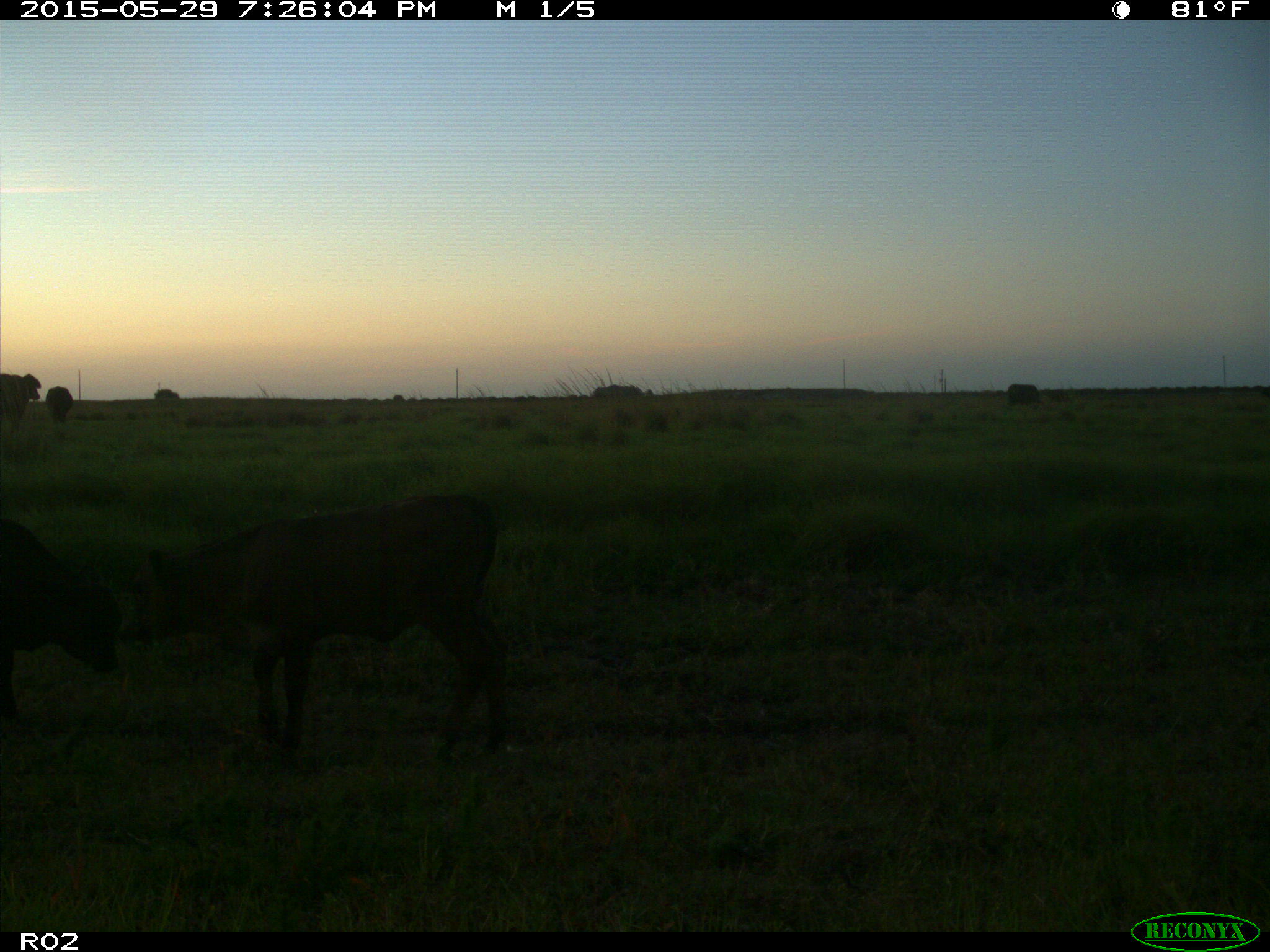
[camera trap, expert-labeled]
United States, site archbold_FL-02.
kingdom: Animalia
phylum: Chordata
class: Mammalia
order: Artiodactyla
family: Bovidae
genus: Bos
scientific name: Bos taurus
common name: domestic cow